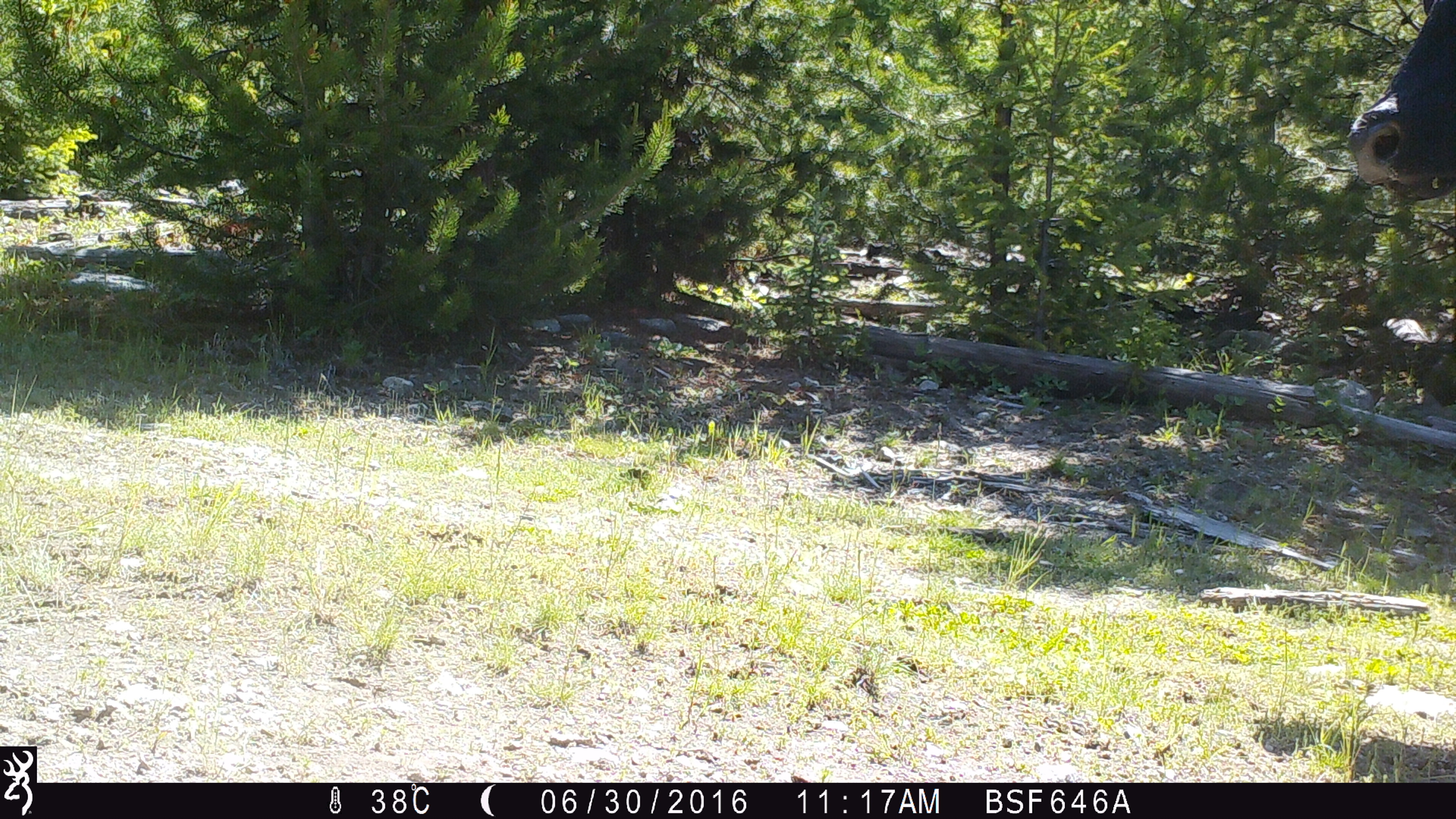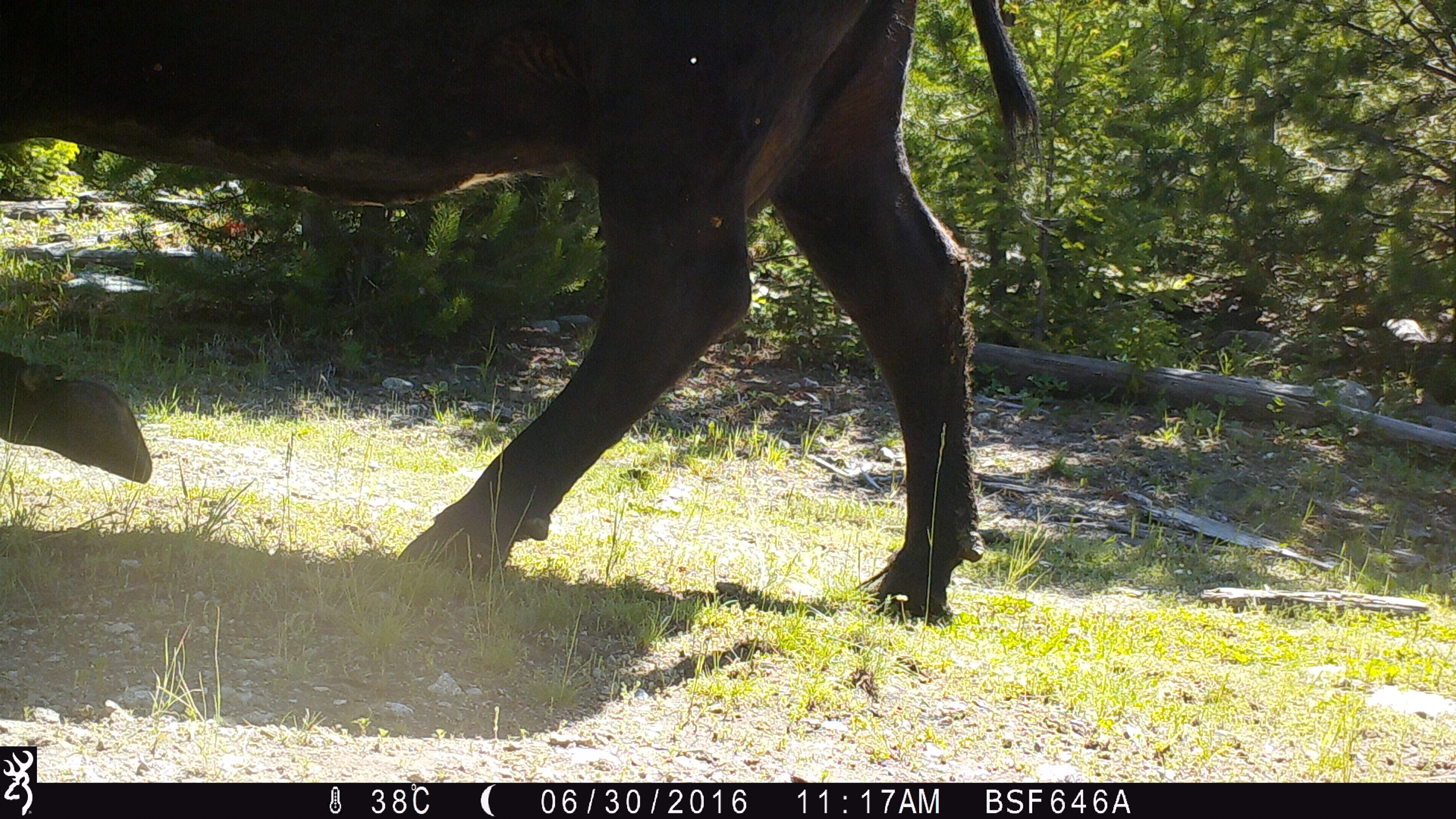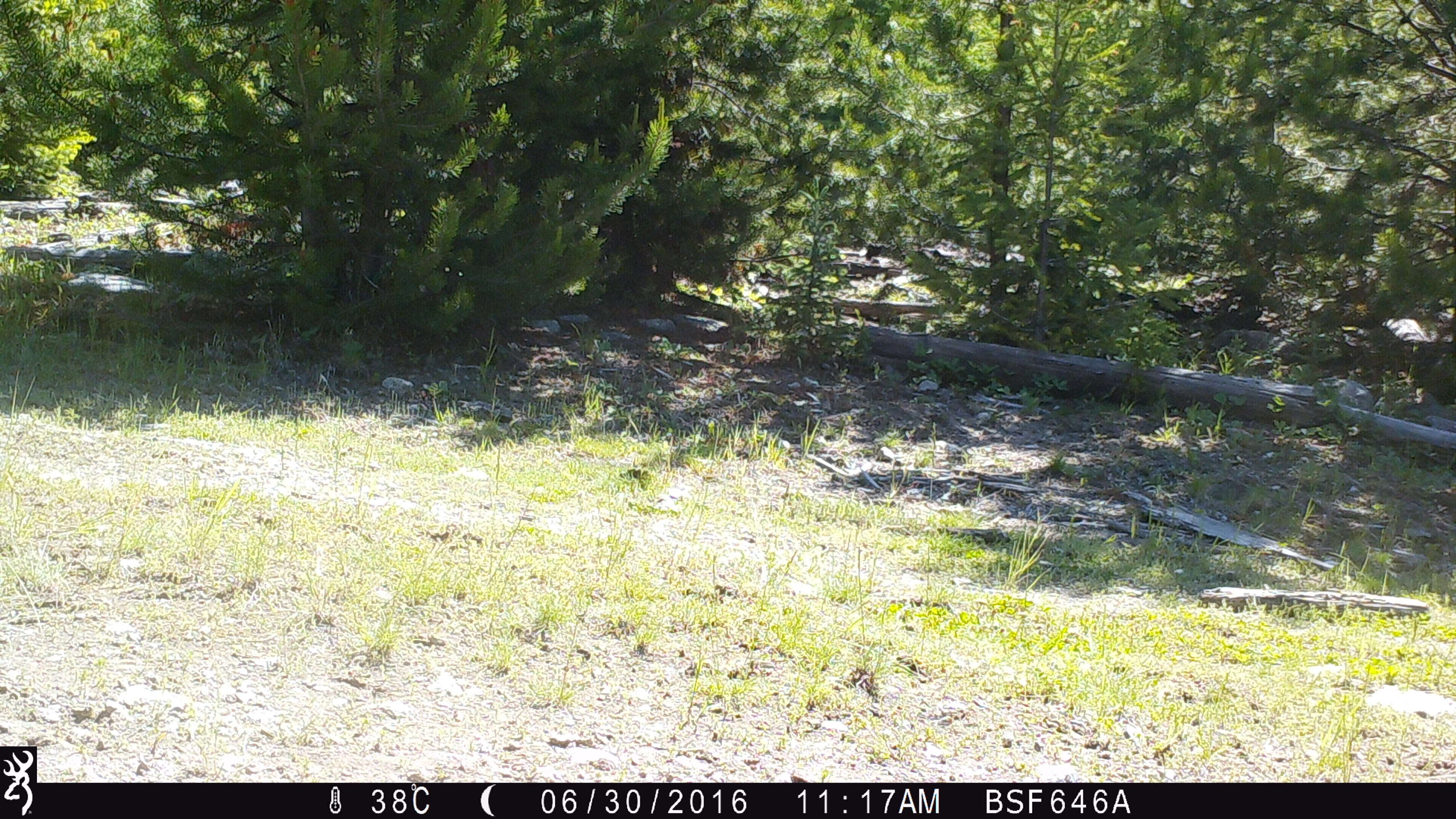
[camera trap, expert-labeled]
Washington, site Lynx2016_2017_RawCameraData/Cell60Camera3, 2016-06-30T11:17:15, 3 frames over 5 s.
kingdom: Animalia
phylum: Chordata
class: Mammalia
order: Artiodactyla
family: Bovidae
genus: Bos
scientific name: Bos taurus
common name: domestic cattle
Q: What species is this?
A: Domestic cattle (Bos taurus).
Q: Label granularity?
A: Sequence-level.